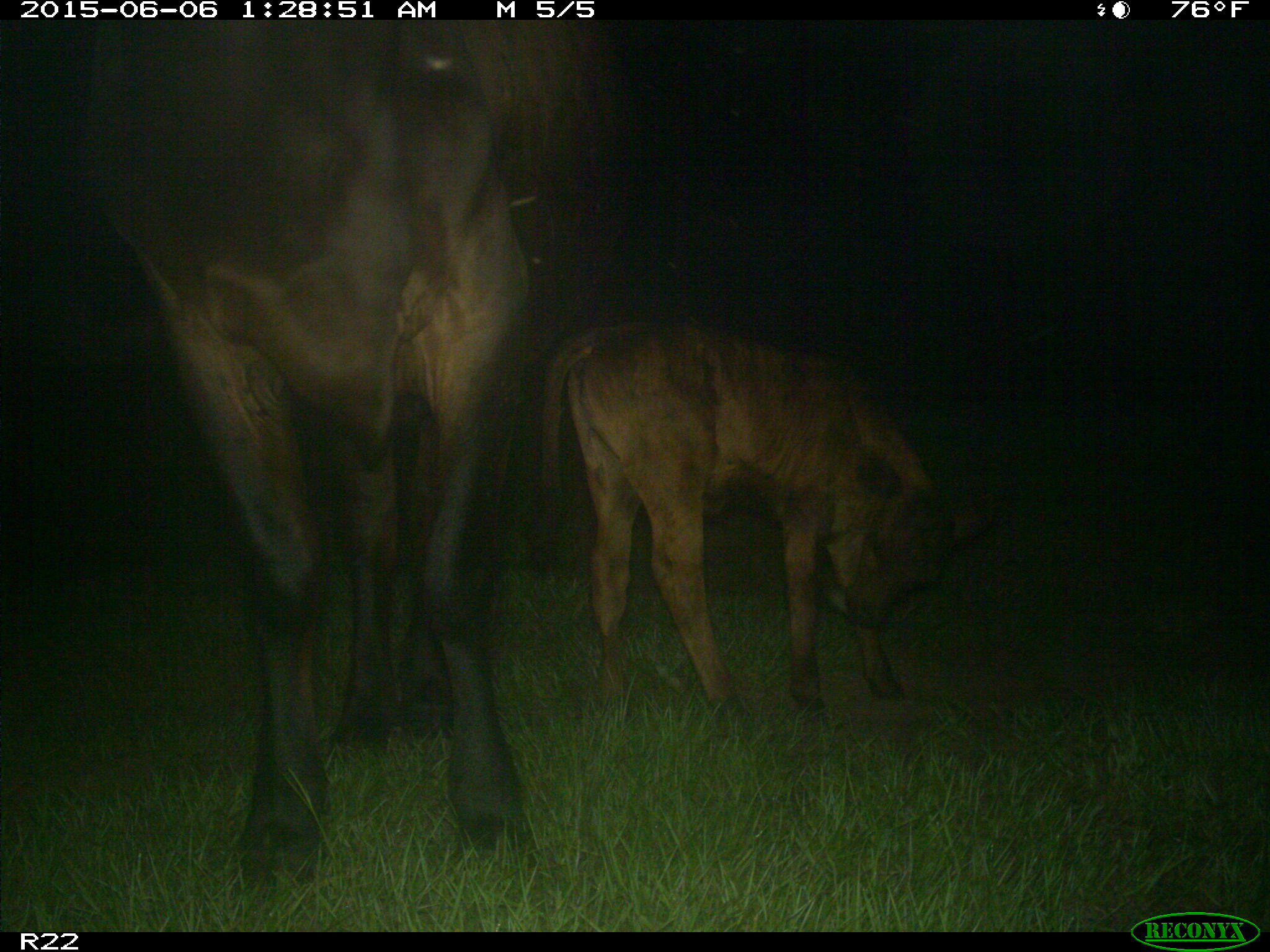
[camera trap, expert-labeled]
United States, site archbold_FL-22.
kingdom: Animalia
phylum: Chordata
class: Mammalia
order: Artiodactyla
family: Bovidae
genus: Bos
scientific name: Bos taurus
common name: domestic cow